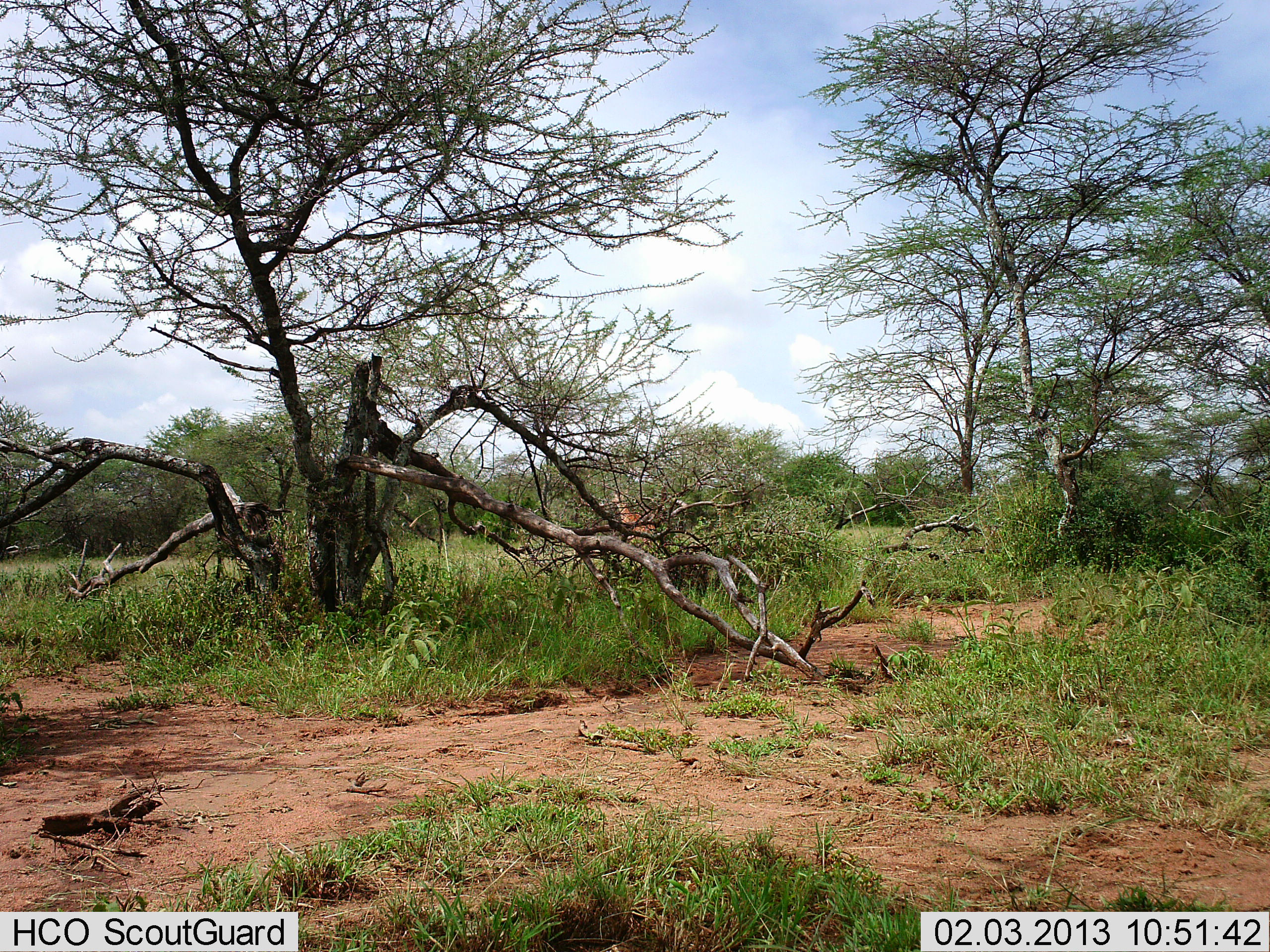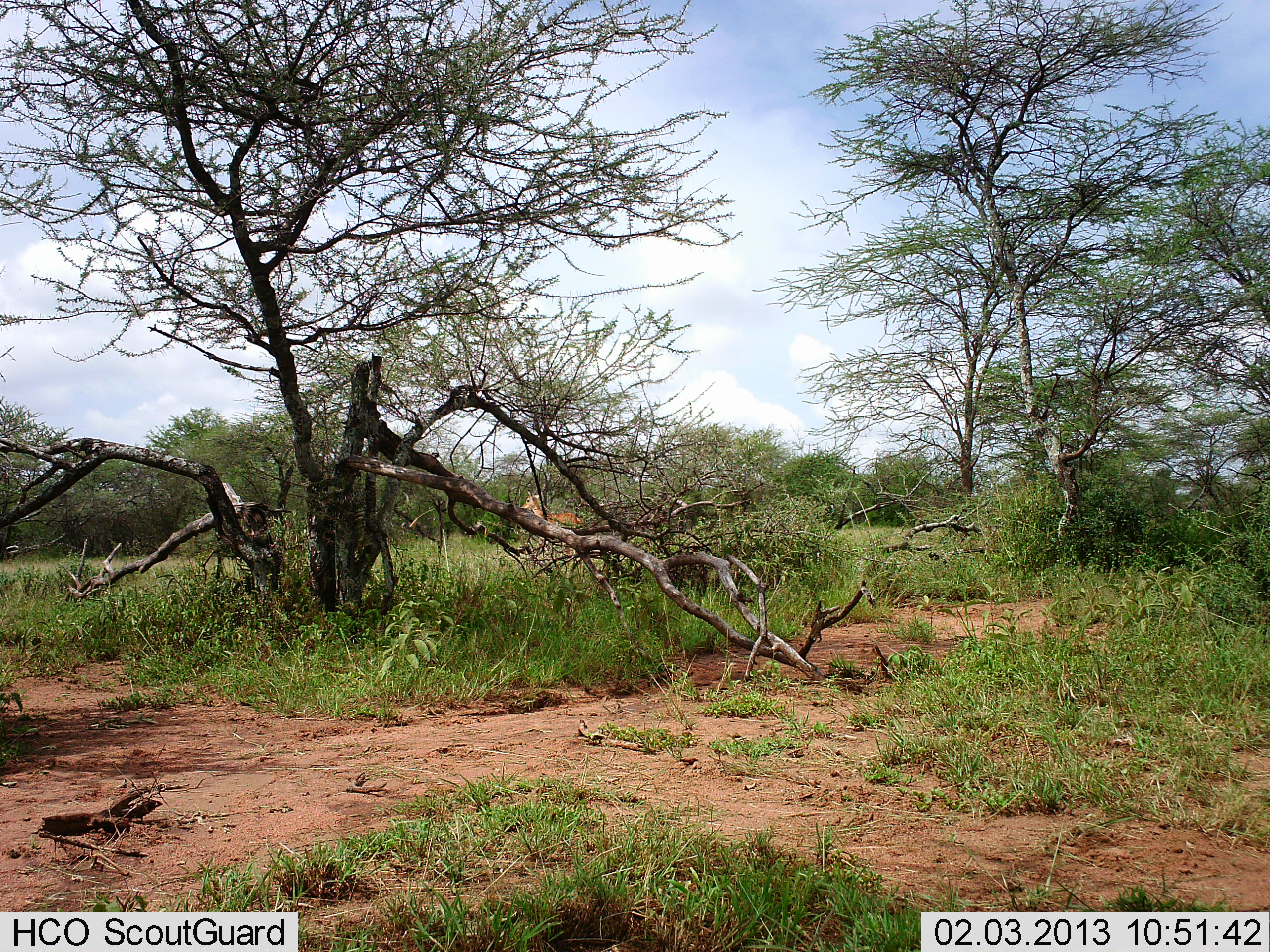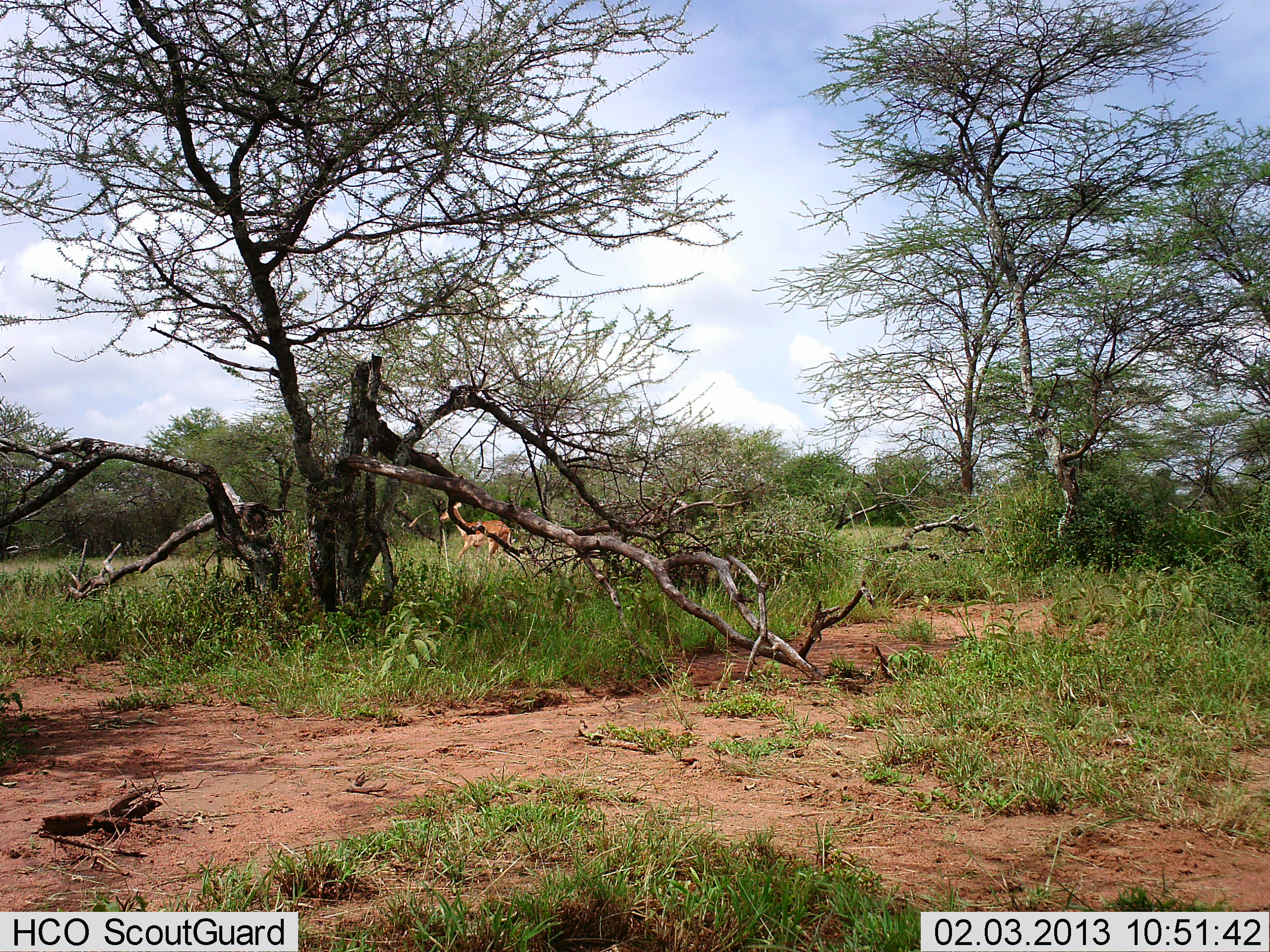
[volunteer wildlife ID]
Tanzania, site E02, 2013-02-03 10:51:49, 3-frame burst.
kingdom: Animalia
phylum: Chordata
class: Mammalia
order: Artiodactyla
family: Bovidae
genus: Aepyceros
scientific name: Aepyceros melampus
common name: impala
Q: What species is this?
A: Impala (Aepyceros melampus).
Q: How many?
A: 1.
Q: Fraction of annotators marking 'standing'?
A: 5%.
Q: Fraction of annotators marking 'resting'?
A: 0%.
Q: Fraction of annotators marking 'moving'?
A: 100%.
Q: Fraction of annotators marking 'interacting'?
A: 0%.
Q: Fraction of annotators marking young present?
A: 0%.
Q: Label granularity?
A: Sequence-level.